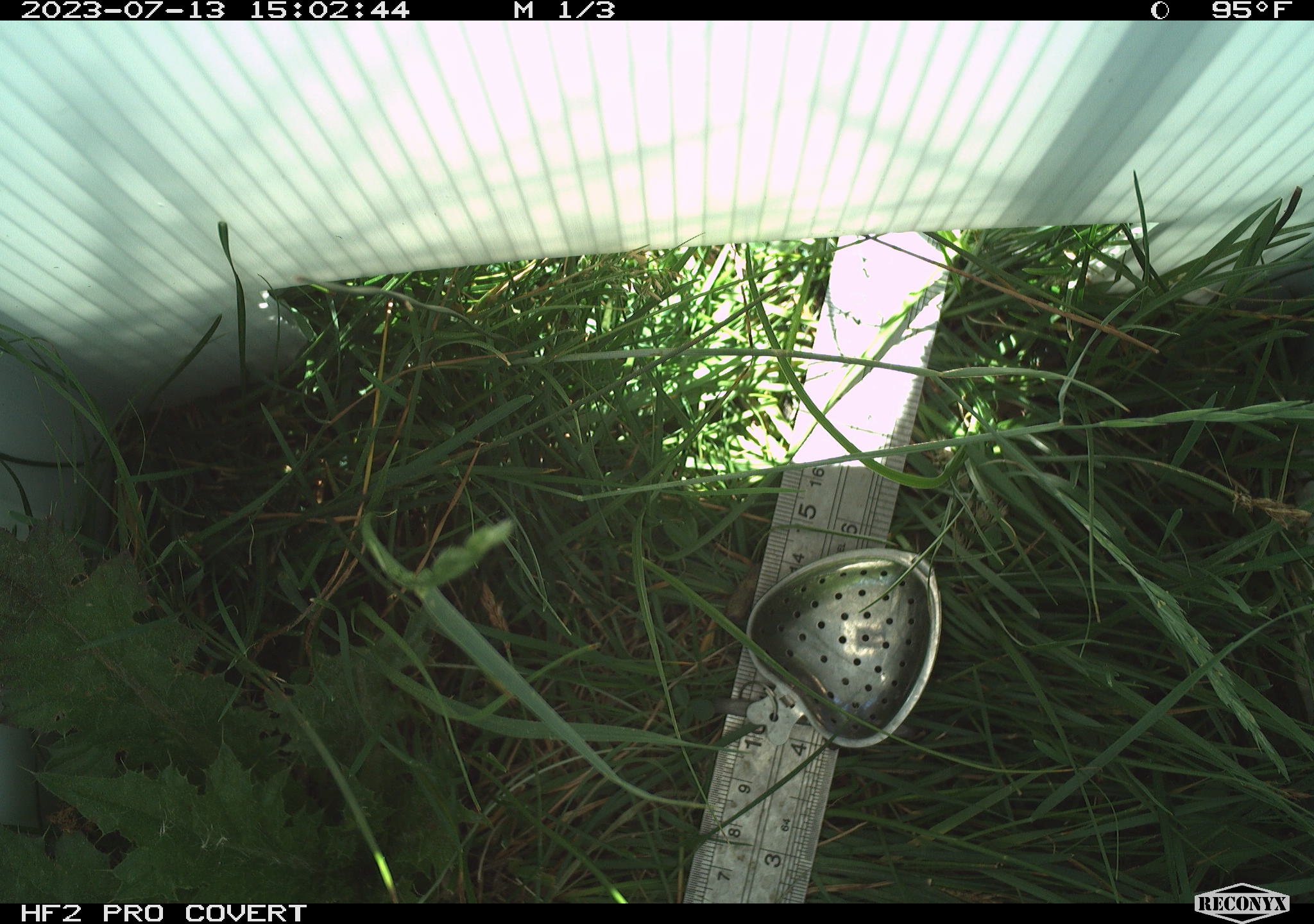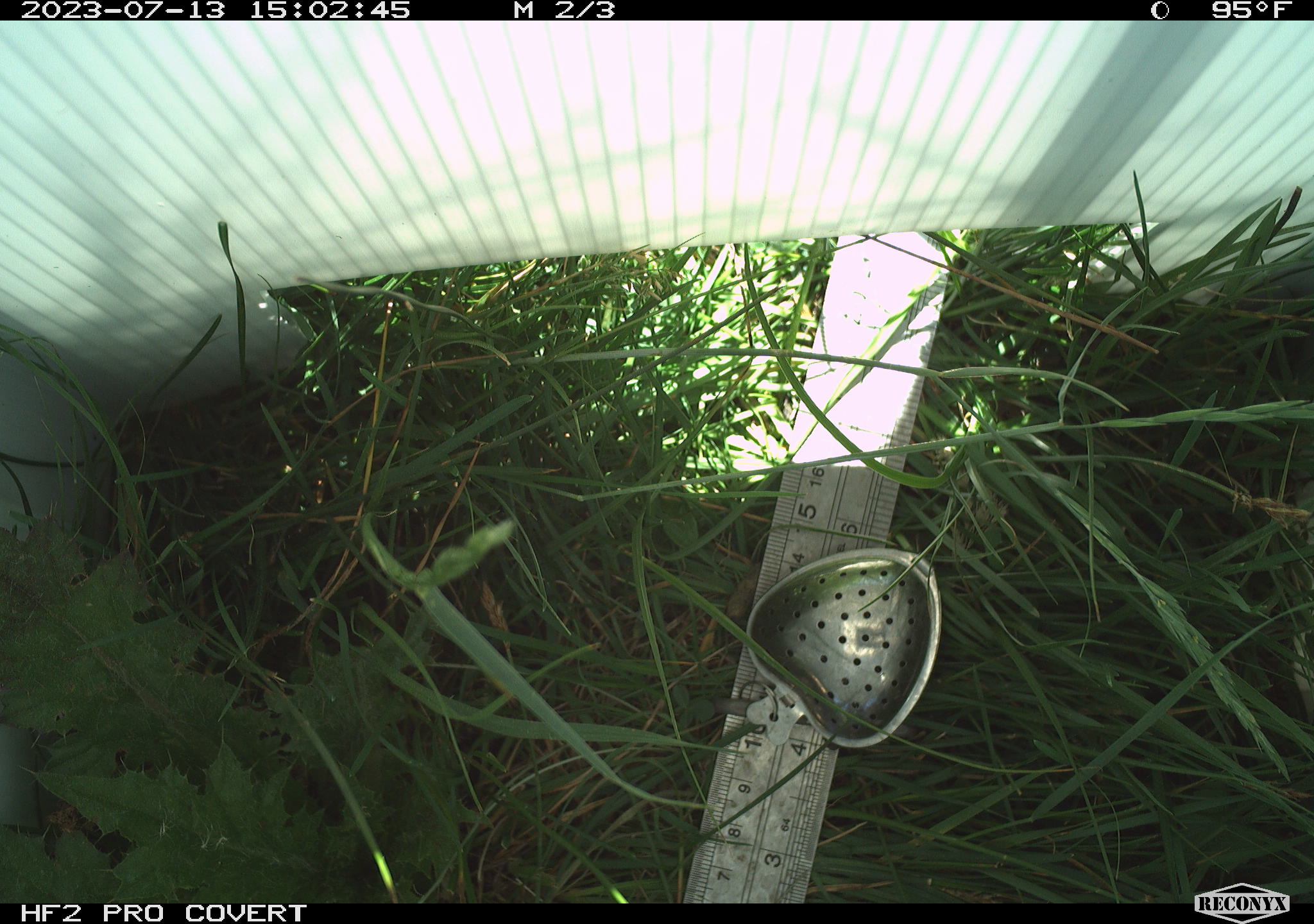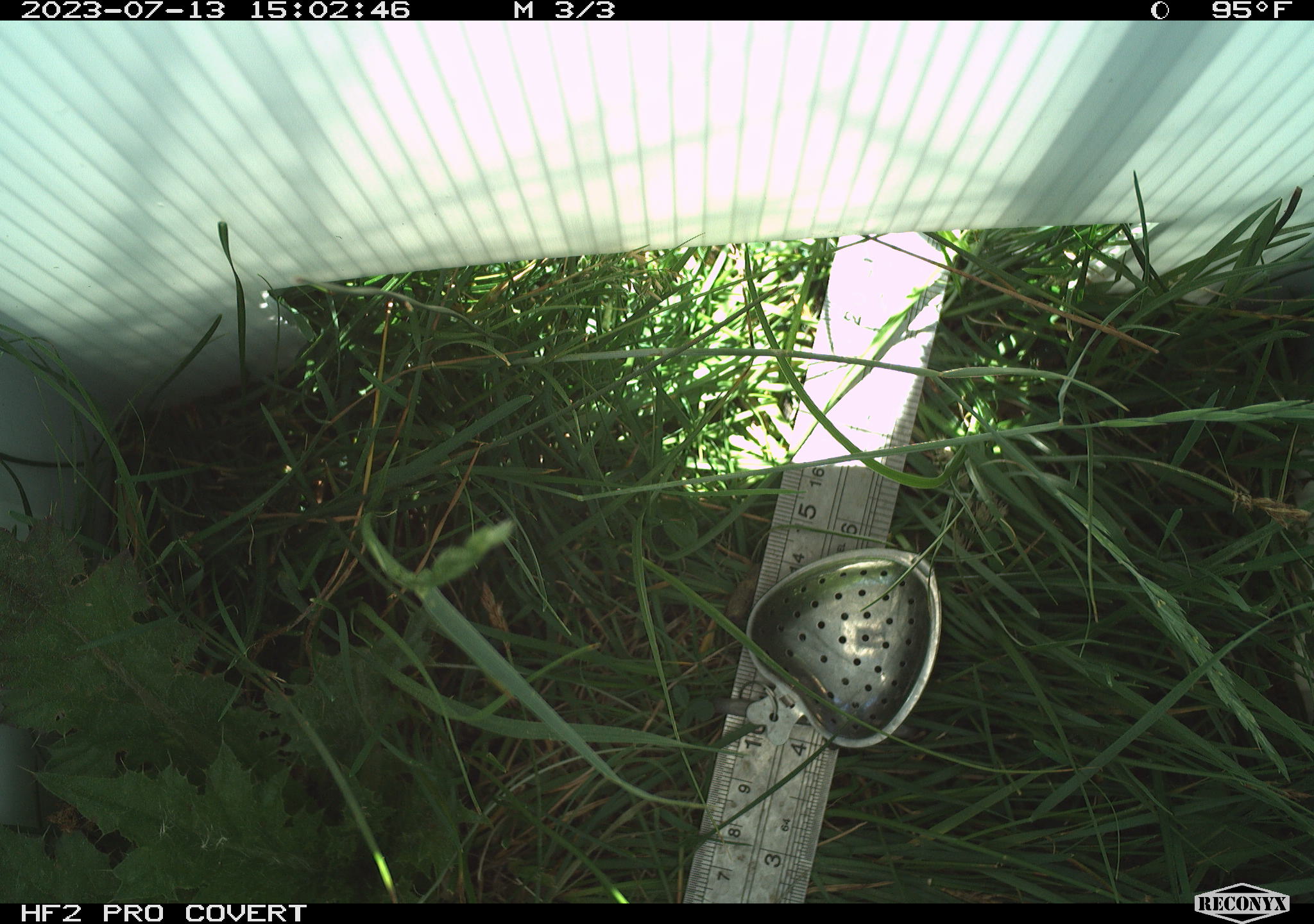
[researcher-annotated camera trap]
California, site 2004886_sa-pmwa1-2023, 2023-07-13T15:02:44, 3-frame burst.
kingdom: Animalia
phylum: Chordata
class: Mammalia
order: Rodentia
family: Sciuridae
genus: Urocitellus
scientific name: Urocitellus beldingi beldingi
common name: belding's ground squirrel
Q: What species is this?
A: Belding's ground squirrel (Urocitellus beldingi beldingi).